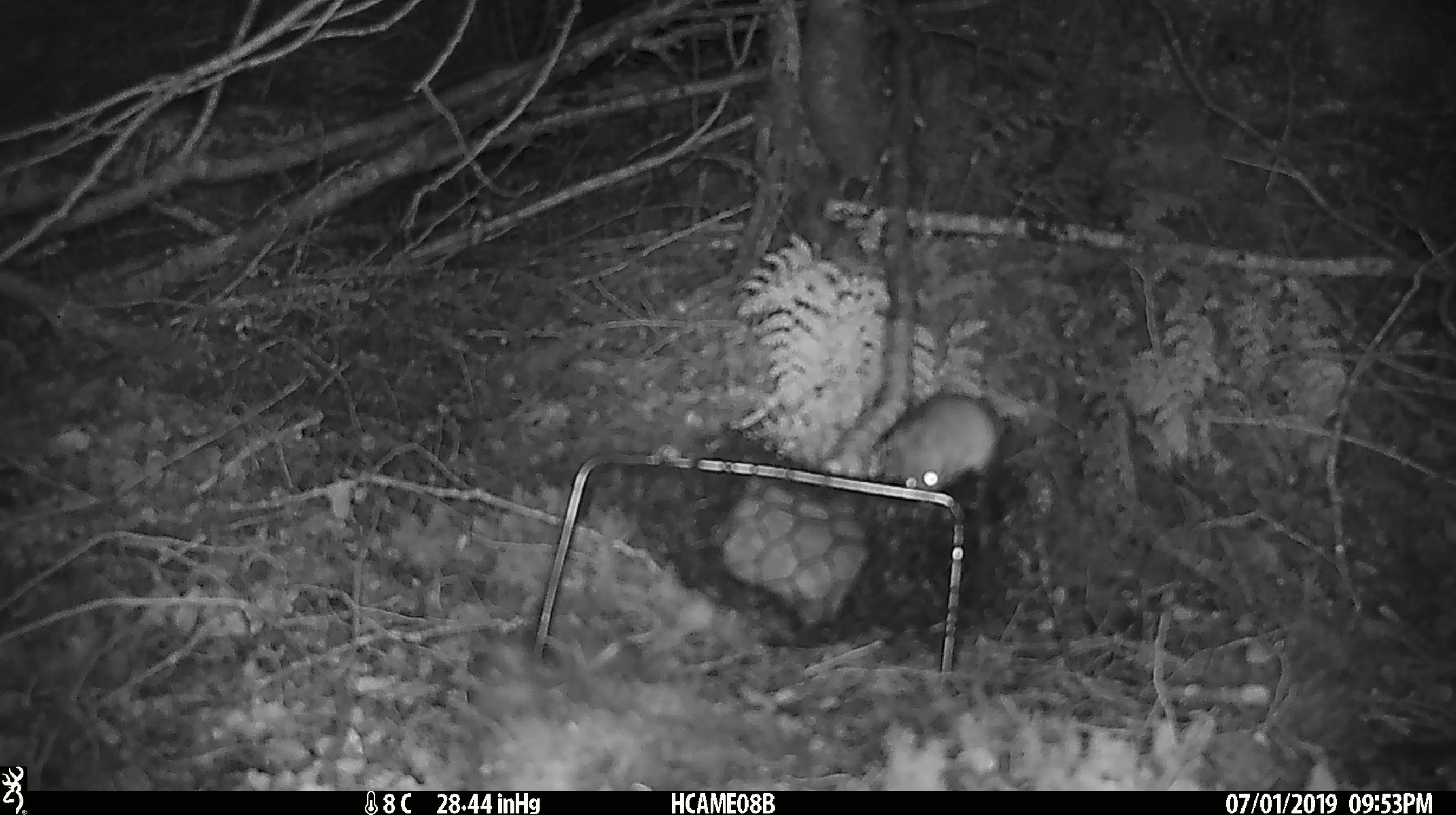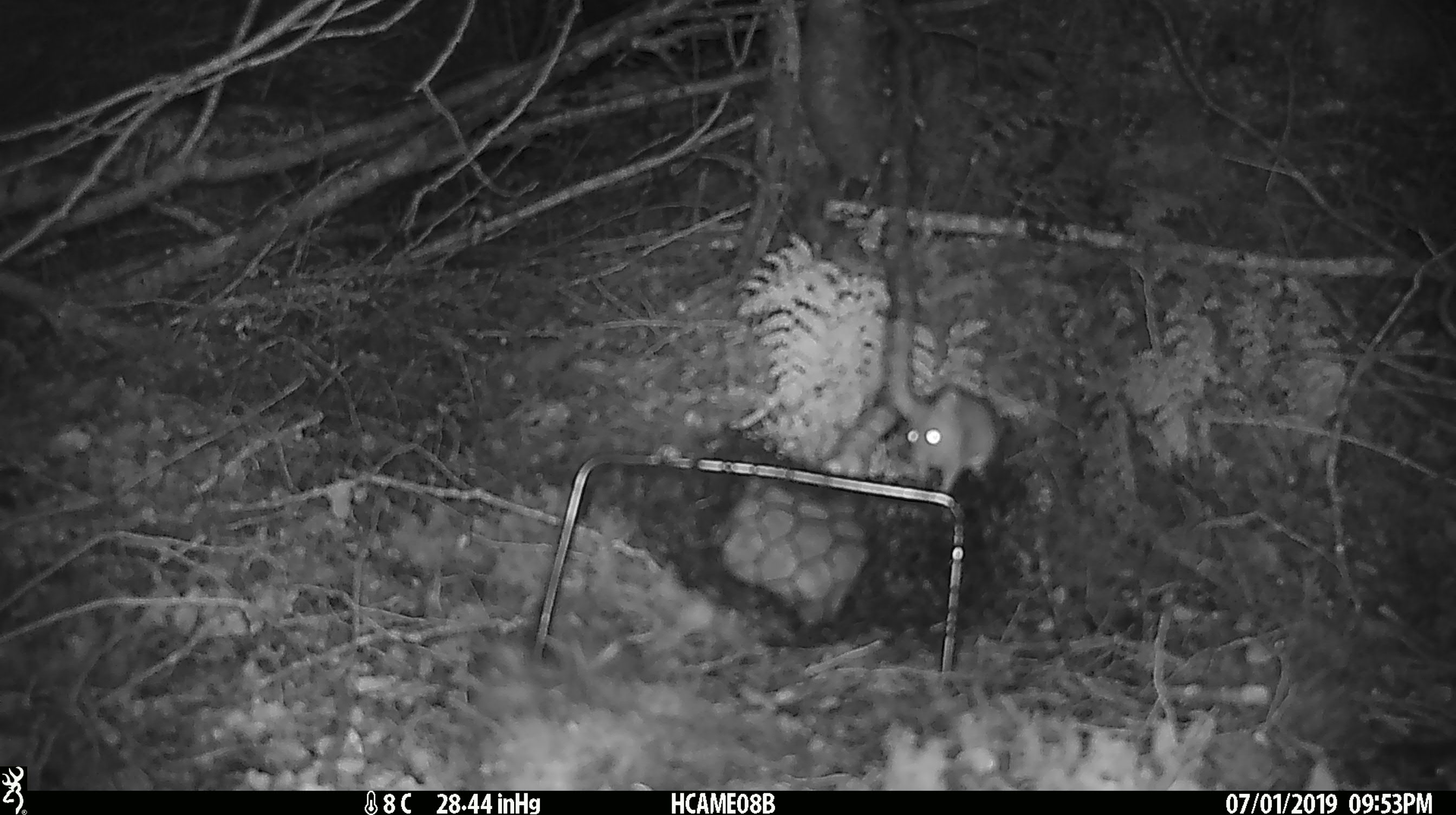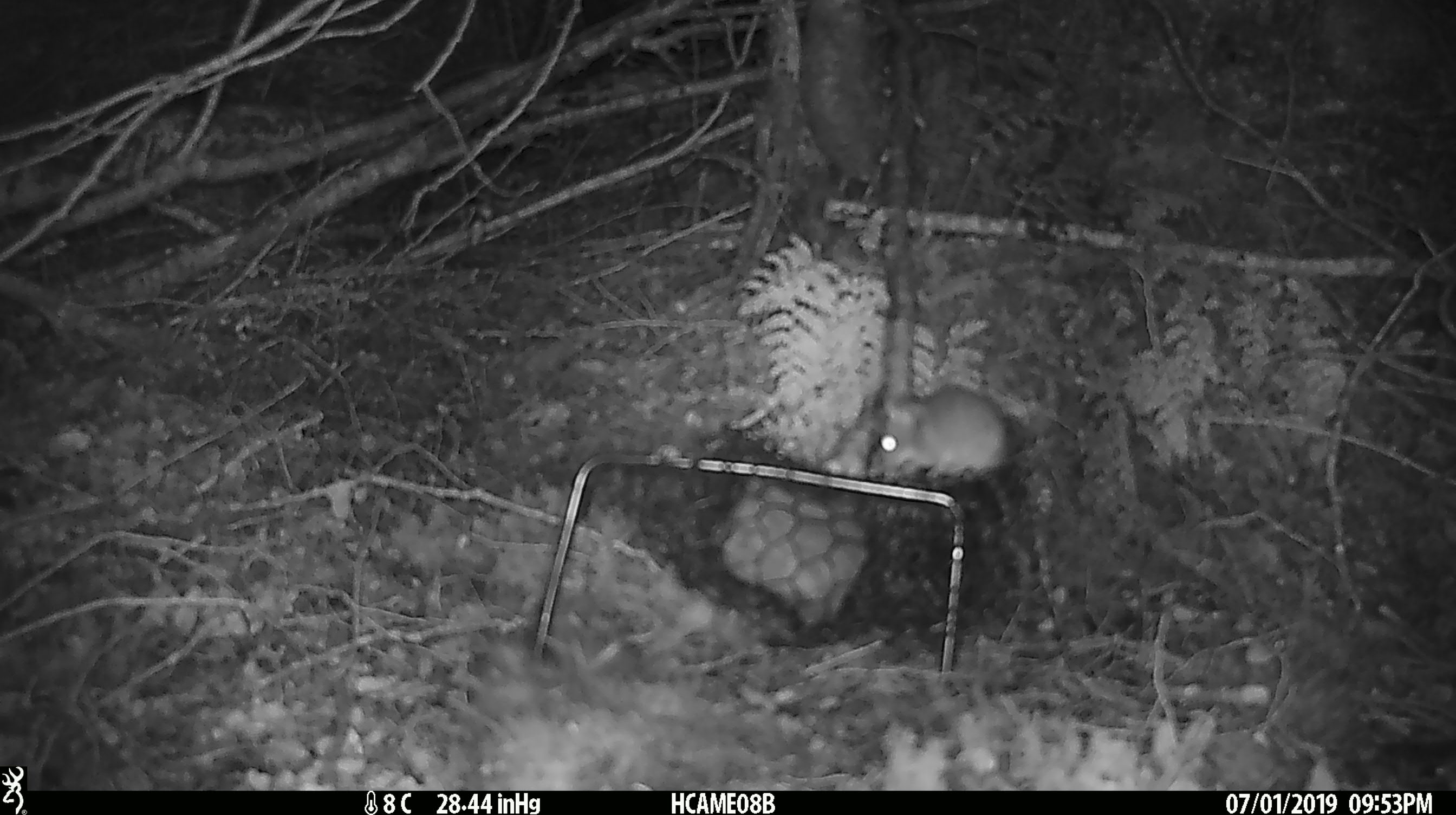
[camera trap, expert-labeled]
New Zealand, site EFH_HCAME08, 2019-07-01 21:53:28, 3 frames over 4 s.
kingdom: Animalia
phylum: Chordata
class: Mammalia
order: Rodentia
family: Muridae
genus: Mus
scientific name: Mus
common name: mouse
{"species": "mouse (Mus)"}